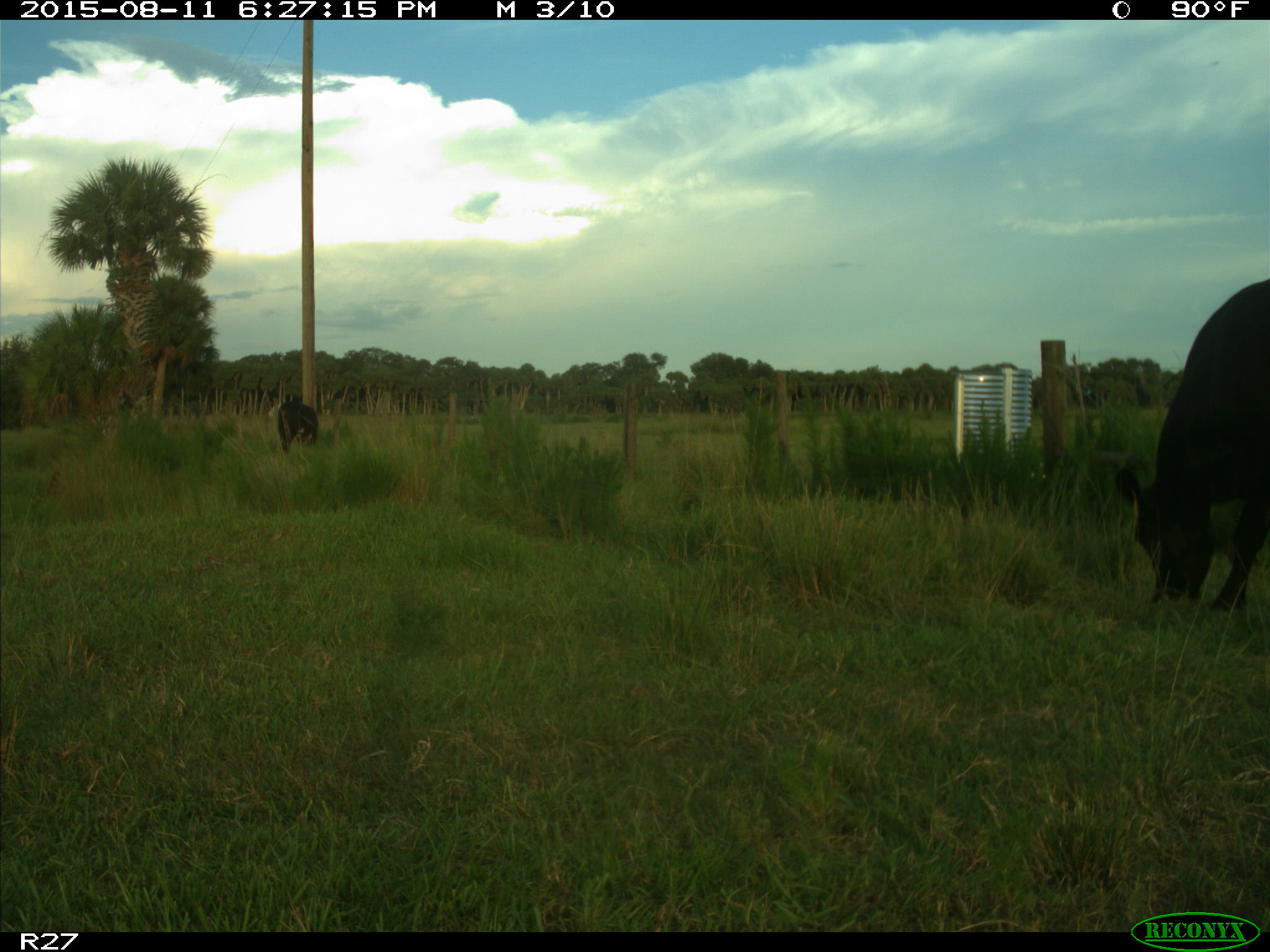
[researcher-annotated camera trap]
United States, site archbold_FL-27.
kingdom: Animalia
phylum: Chordata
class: Mammalia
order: Artiodactyla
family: Bovidae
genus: Bos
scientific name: Bos taurus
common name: domestic cow